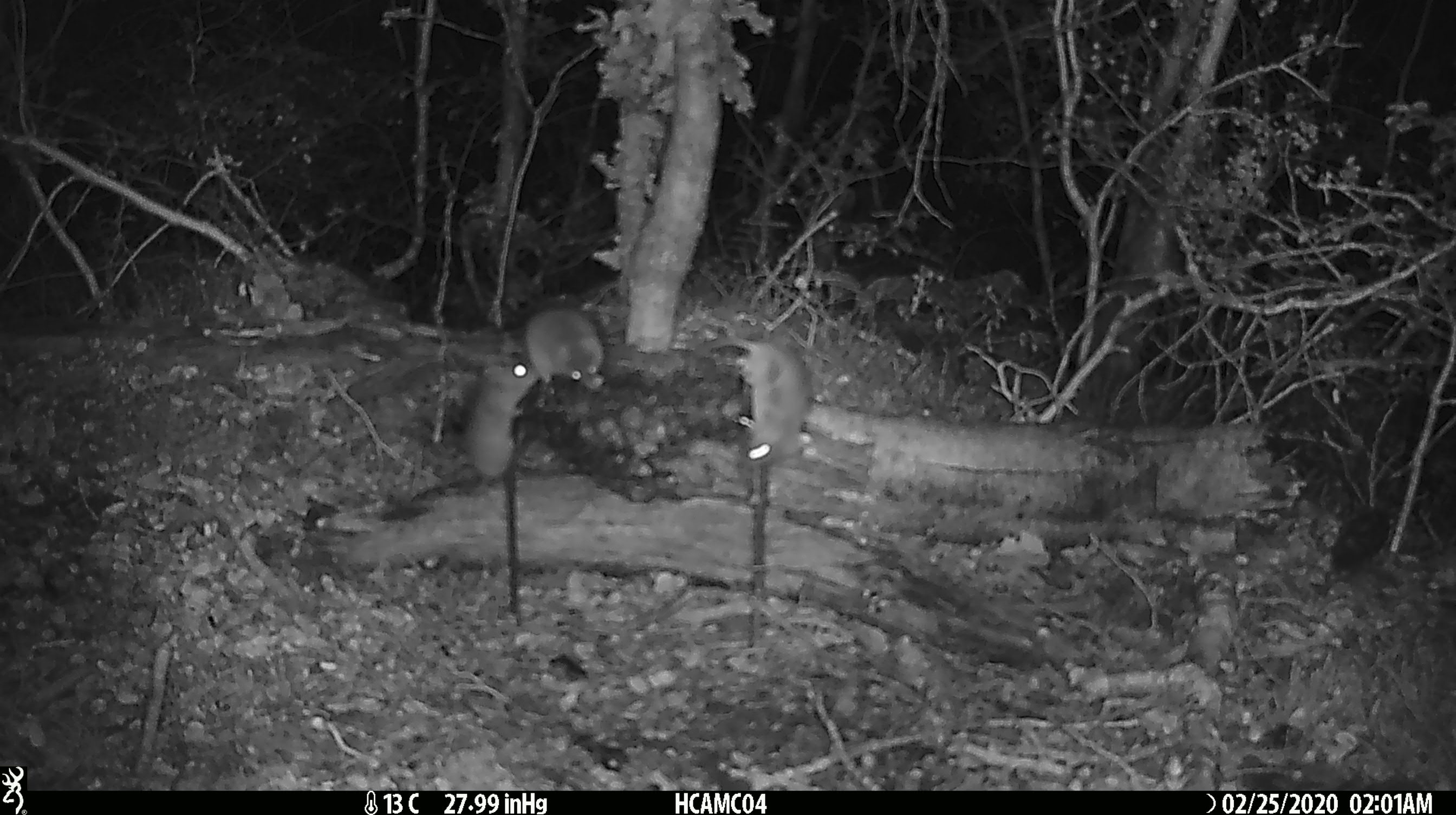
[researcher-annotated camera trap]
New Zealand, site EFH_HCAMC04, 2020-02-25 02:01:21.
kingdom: Animalia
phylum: Chordata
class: Mammalia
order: Rodentia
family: Muridae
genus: Mus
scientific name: Mus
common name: mouse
Mouse (Mus).